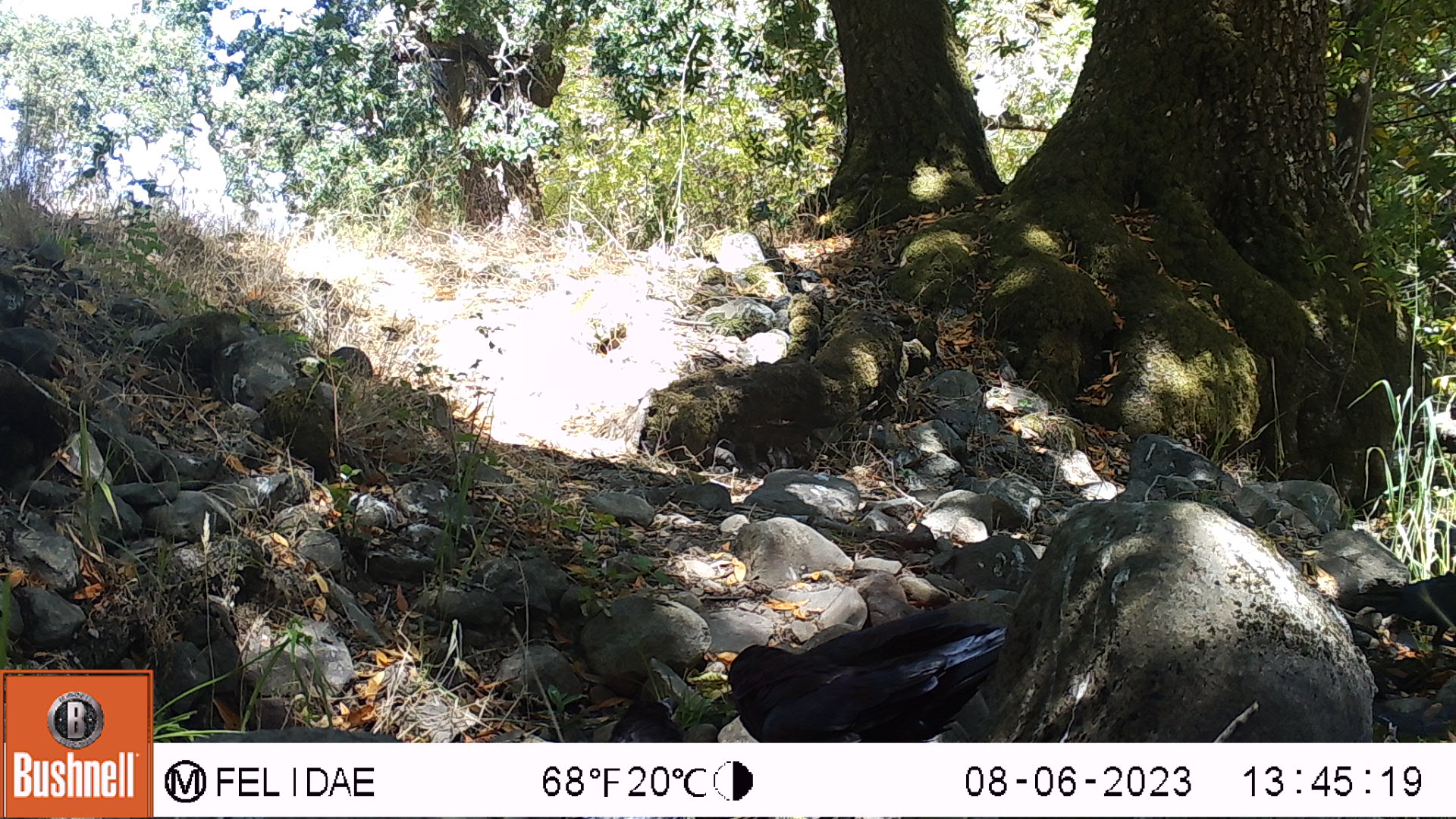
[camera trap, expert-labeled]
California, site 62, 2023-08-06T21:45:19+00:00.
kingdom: Animalia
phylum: Chordata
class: Aves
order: Passeriformes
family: Corvidae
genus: Corvus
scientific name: Corvus brachyrhynchos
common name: american crow